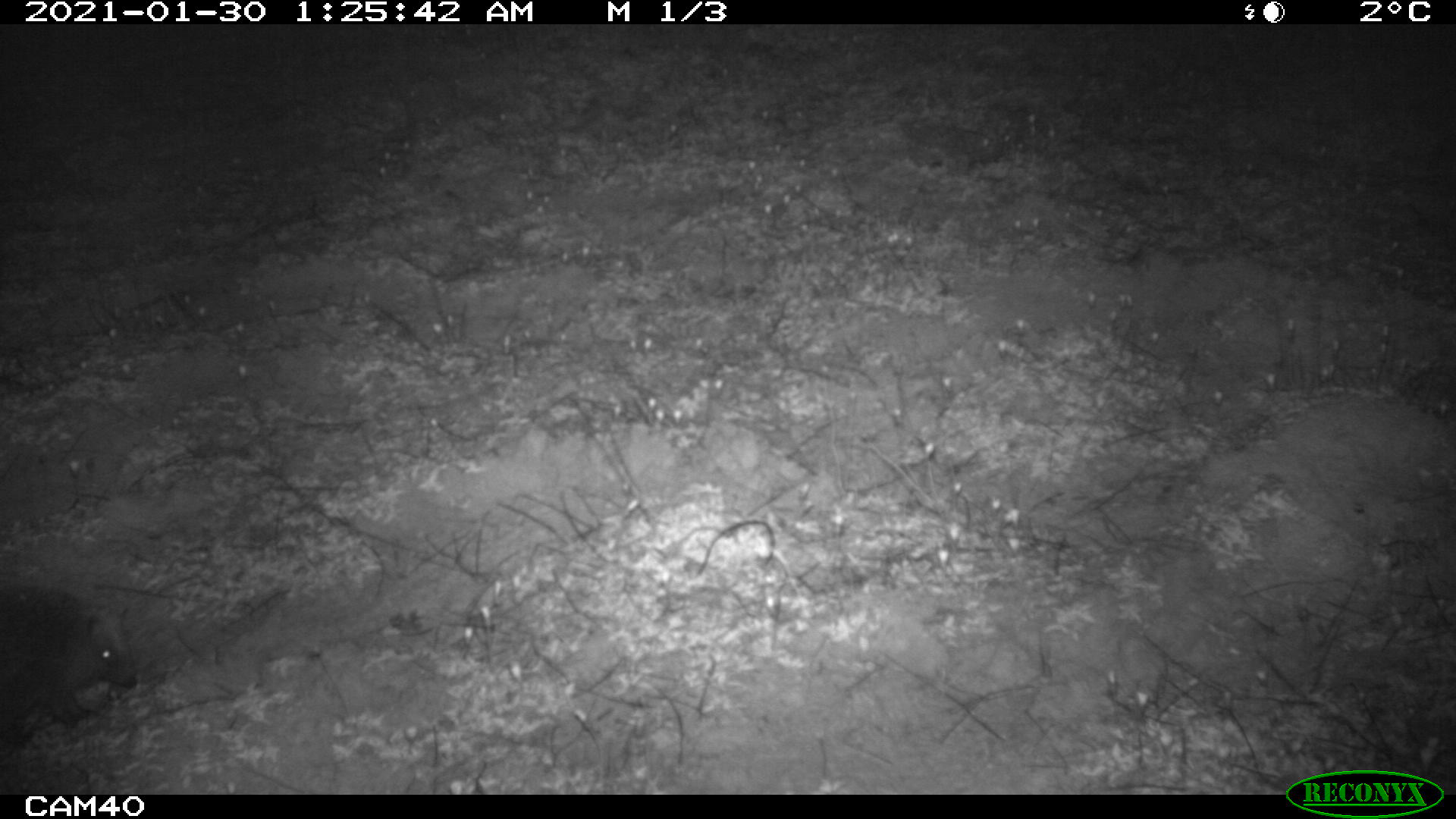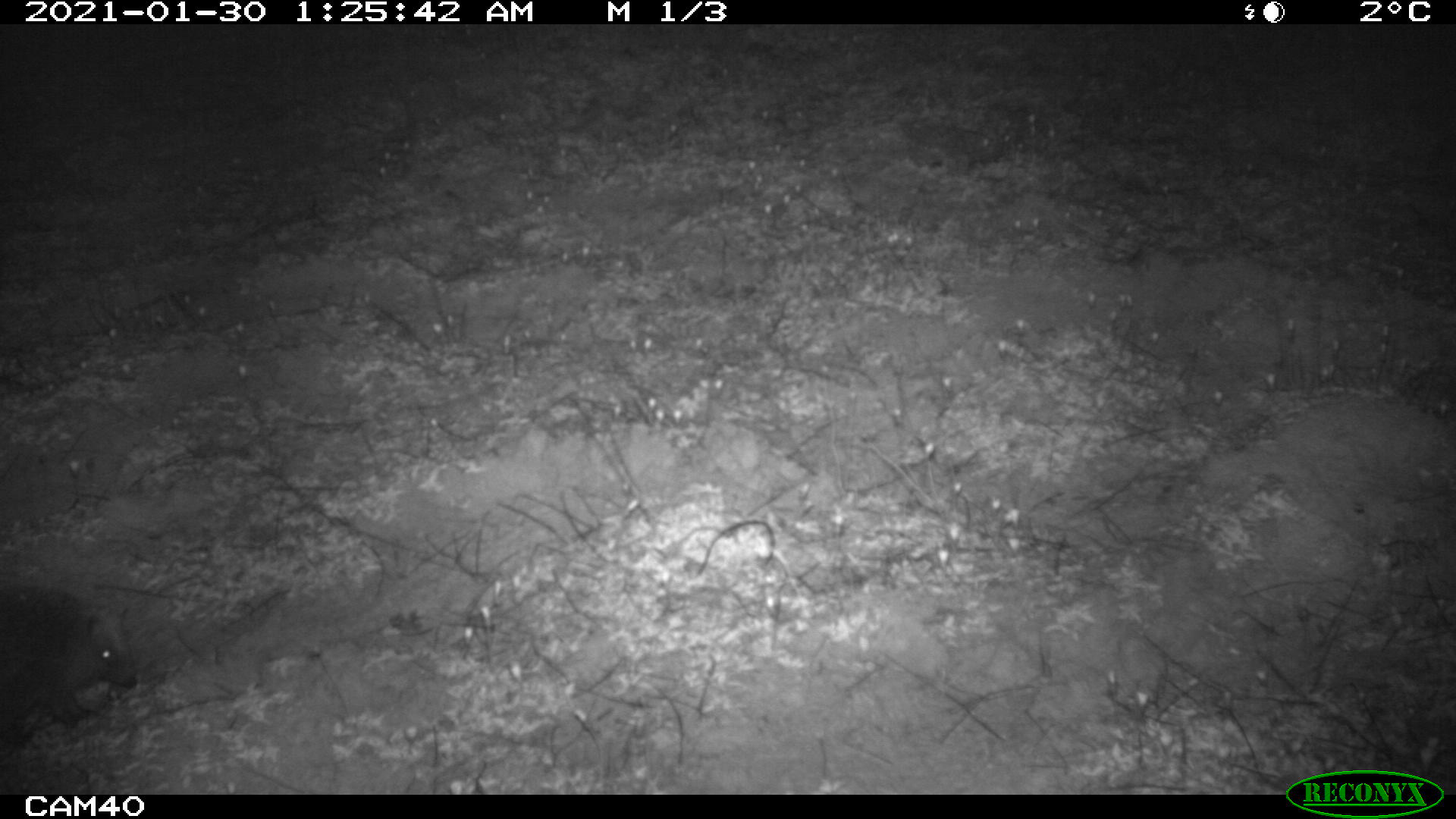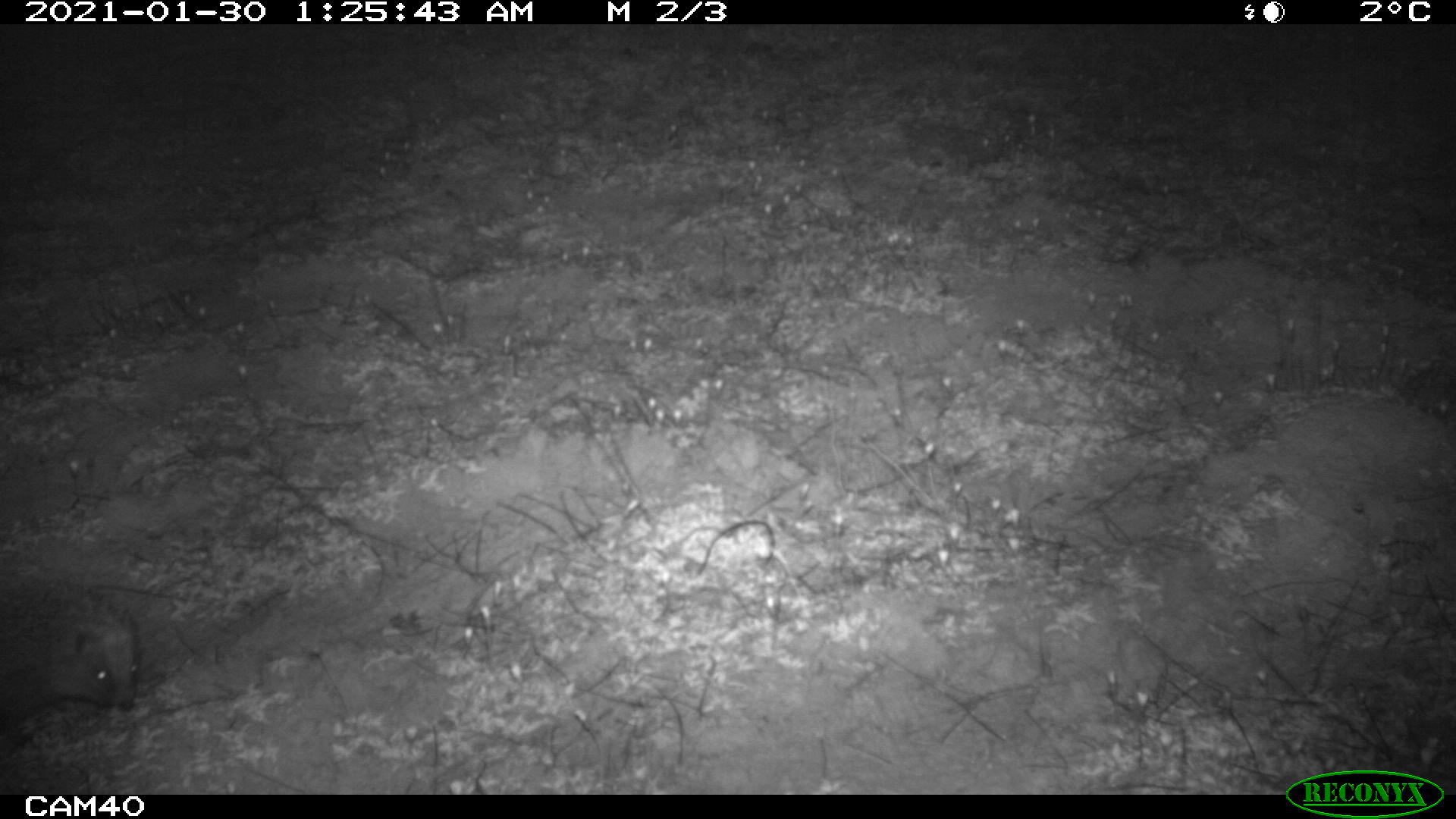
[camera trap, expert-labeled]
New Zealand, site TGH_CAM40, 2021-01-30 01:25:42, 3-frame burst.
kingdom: Animalia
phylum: Chordata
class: Mammalia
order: Eulipotyphla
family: Erinaceidae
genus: Erinaceus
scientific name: Erinaceus europaeus europaeus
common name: european hedgehog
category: hedgehog